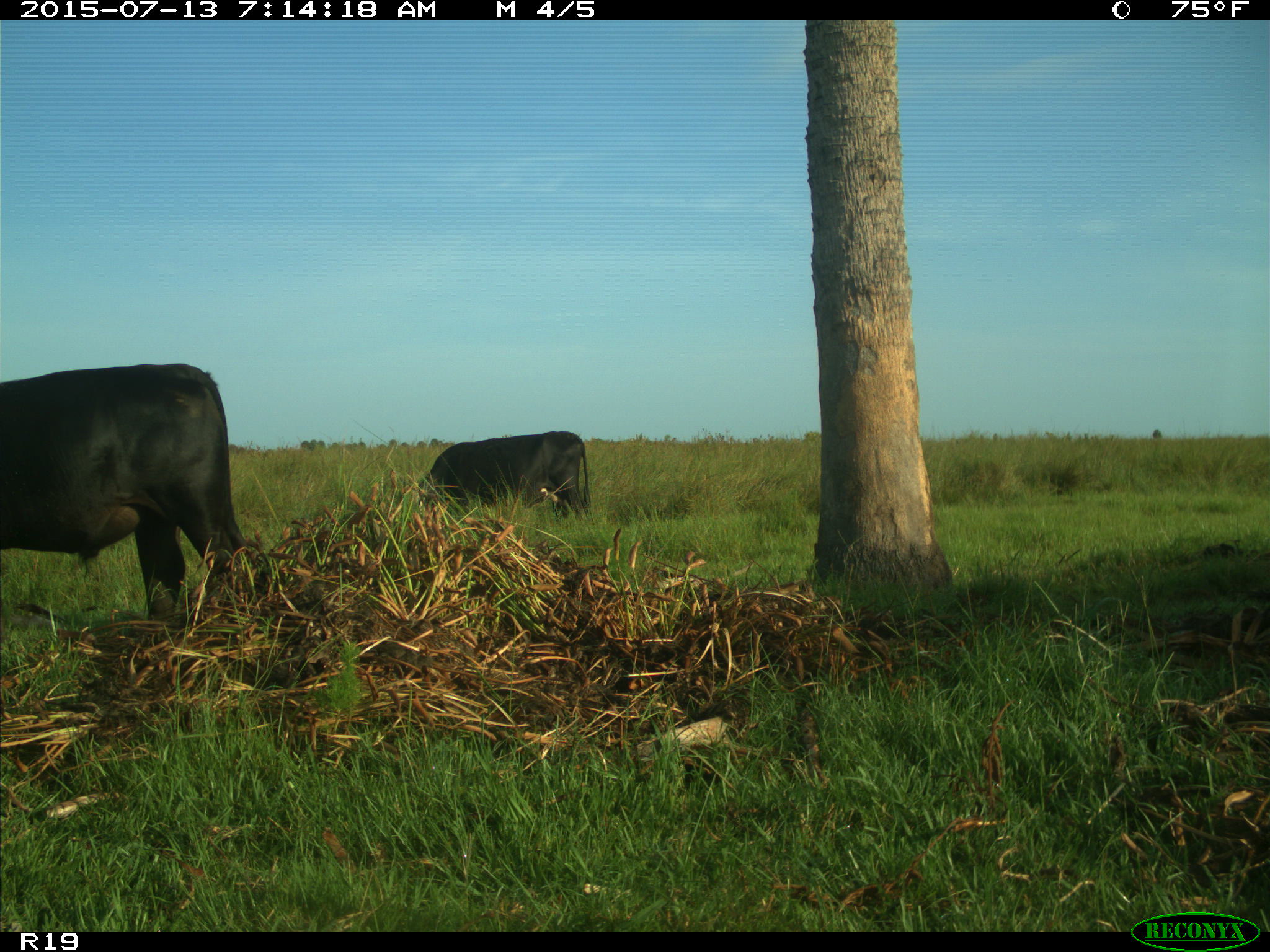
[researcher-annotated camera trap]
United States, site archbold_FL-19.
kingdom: Animalia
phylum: Chordata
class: Mammalia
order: Artiodactyla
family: Bovidae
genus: Bos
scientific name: Bos taurus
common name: domestic cow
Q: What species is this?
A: Bos taurus (domestic cow).